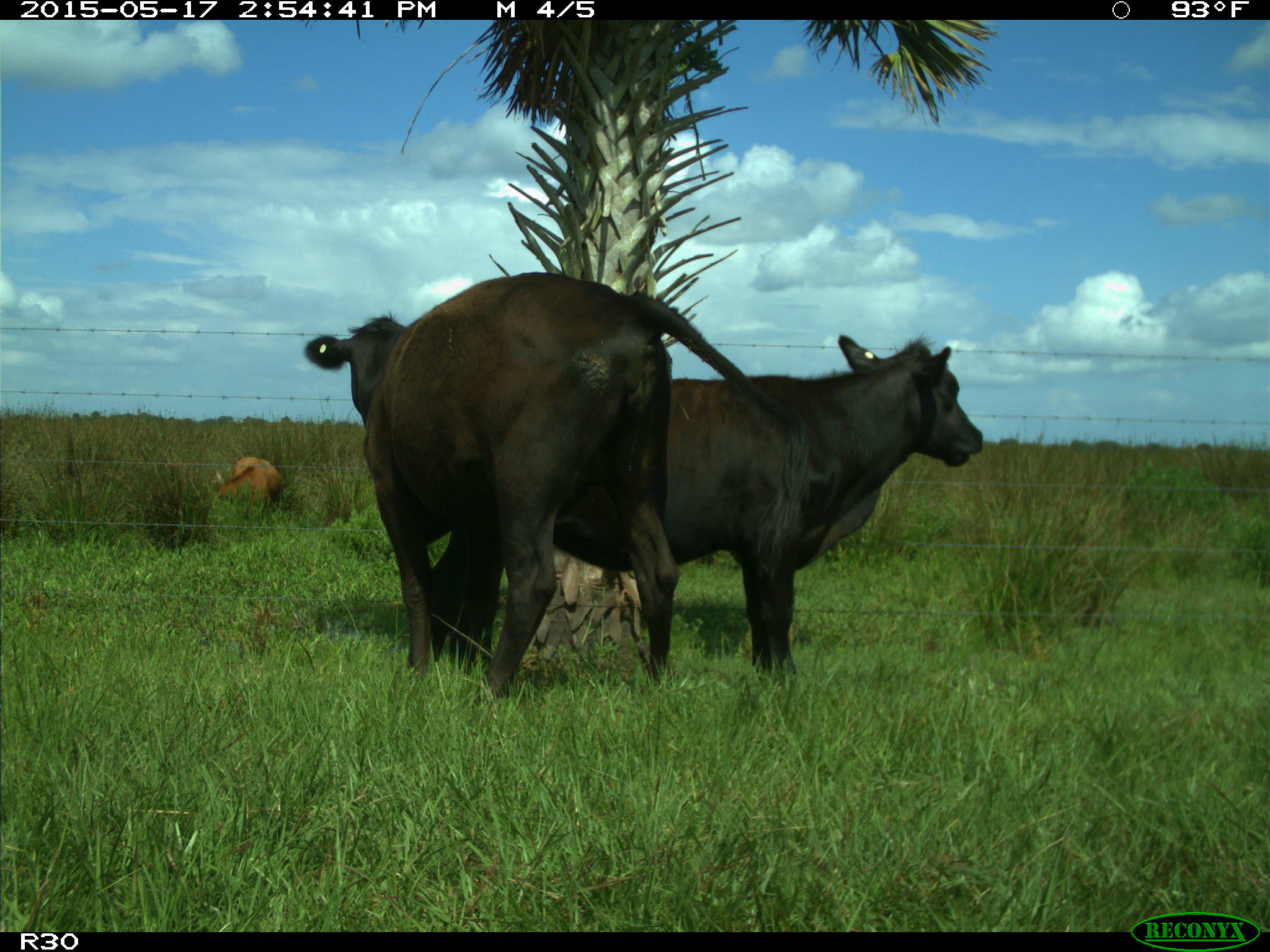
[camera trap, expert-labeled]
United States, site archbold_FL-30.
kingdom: Animalia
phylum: Chordata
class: Mammalia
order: Artiodactyla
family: Bovidae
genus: Bos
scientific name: Bos taurus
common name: domestic cow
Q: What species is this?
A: Bos taurus (domestic cow).